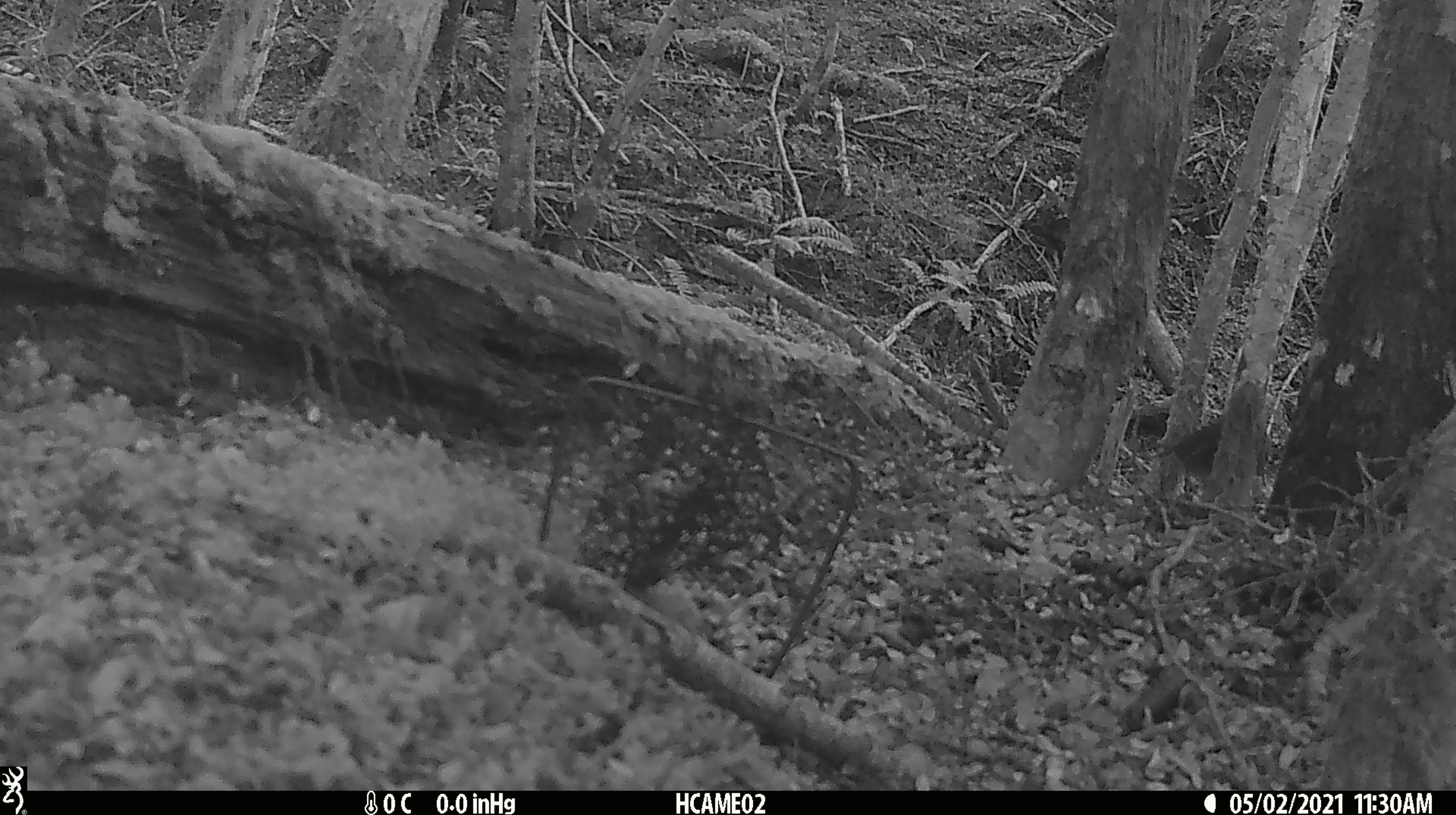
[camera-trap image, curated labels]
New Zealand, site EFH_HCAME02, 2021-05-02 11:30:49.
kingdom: Animalia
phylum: Chordata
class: Aves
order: Passeriformes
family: Petroicidae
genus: Petroica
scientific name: Petroica australis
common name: new zealand robin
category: robin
Robin (new zealand robin) (Petroica australis).